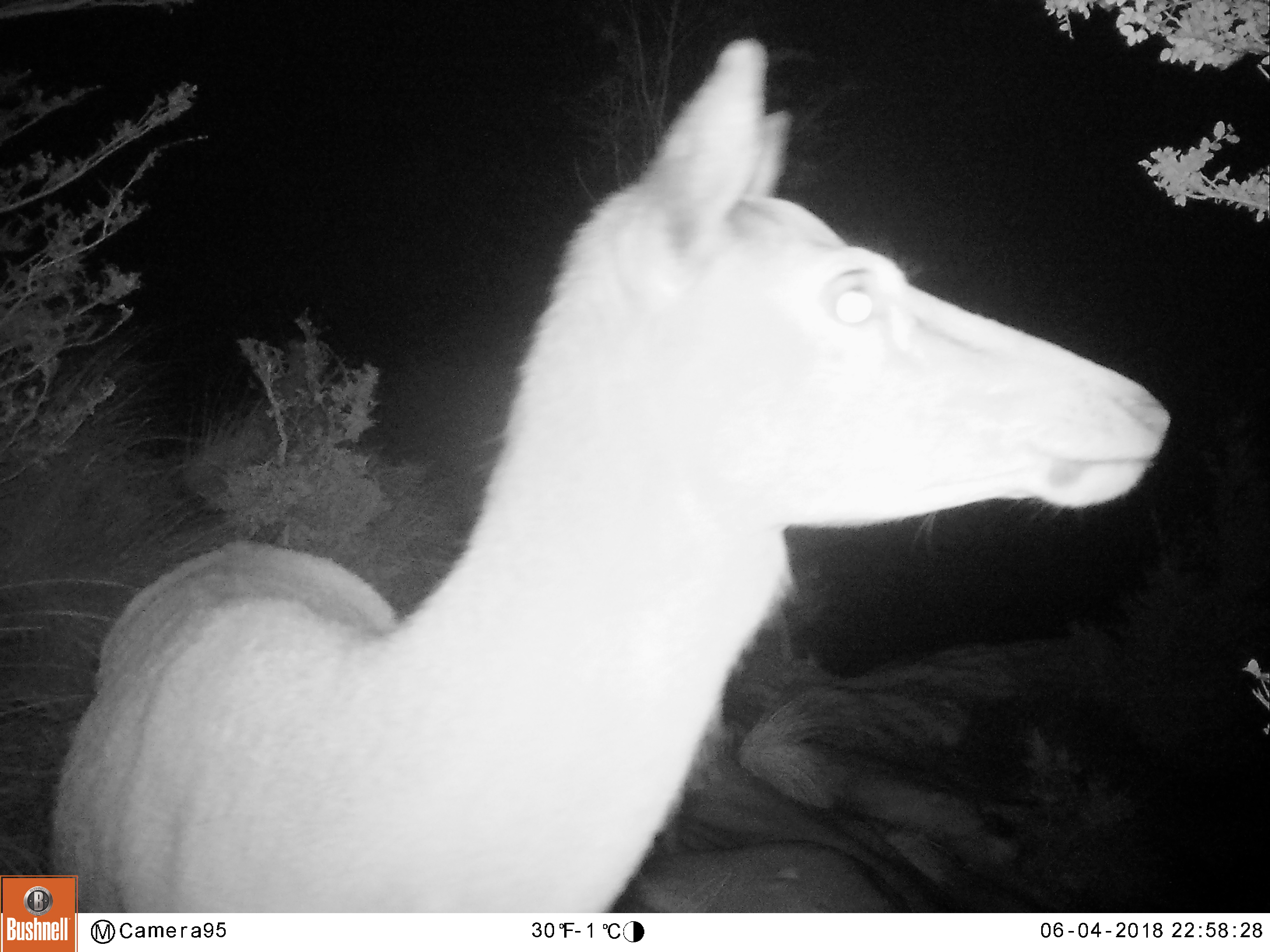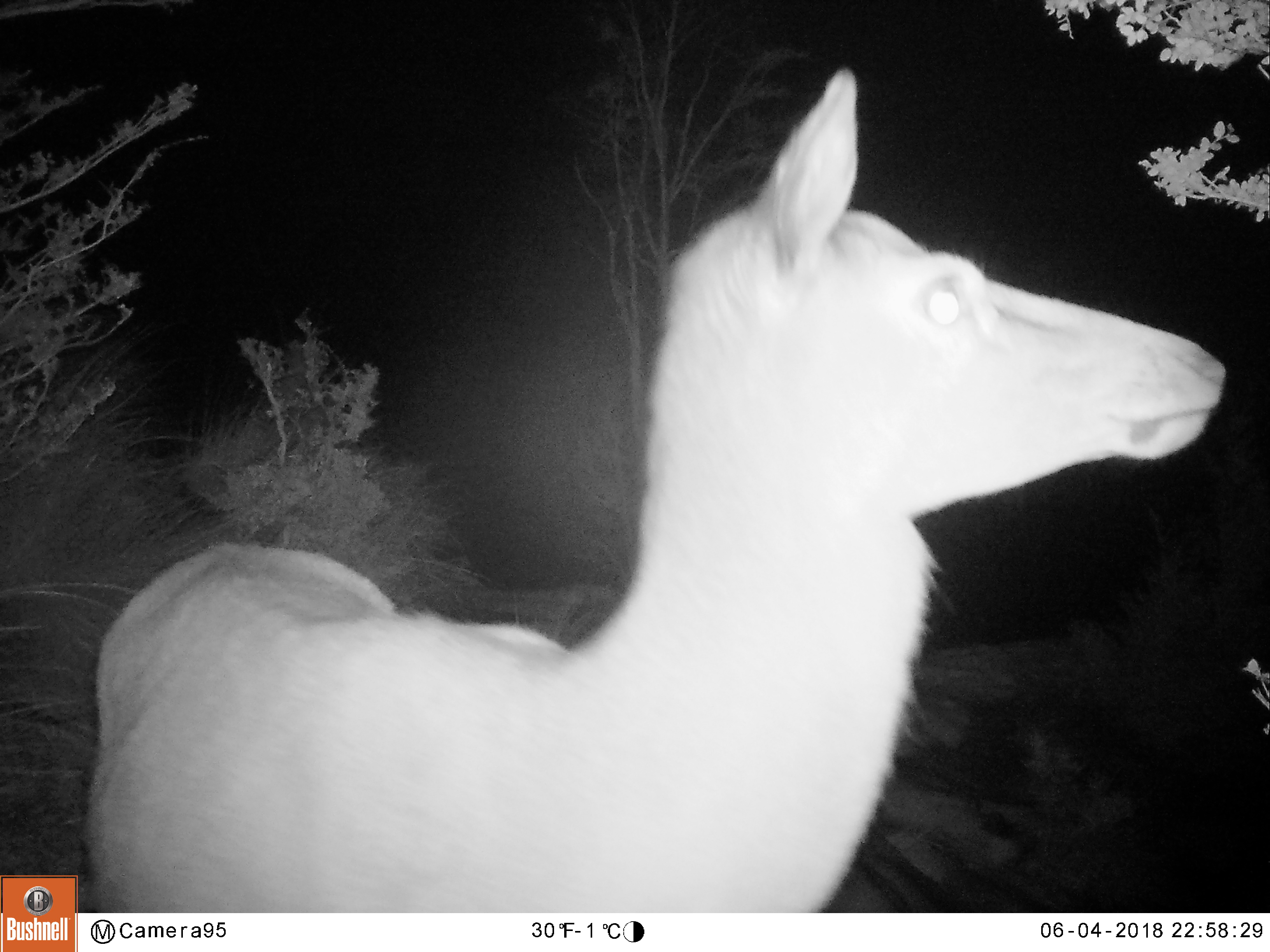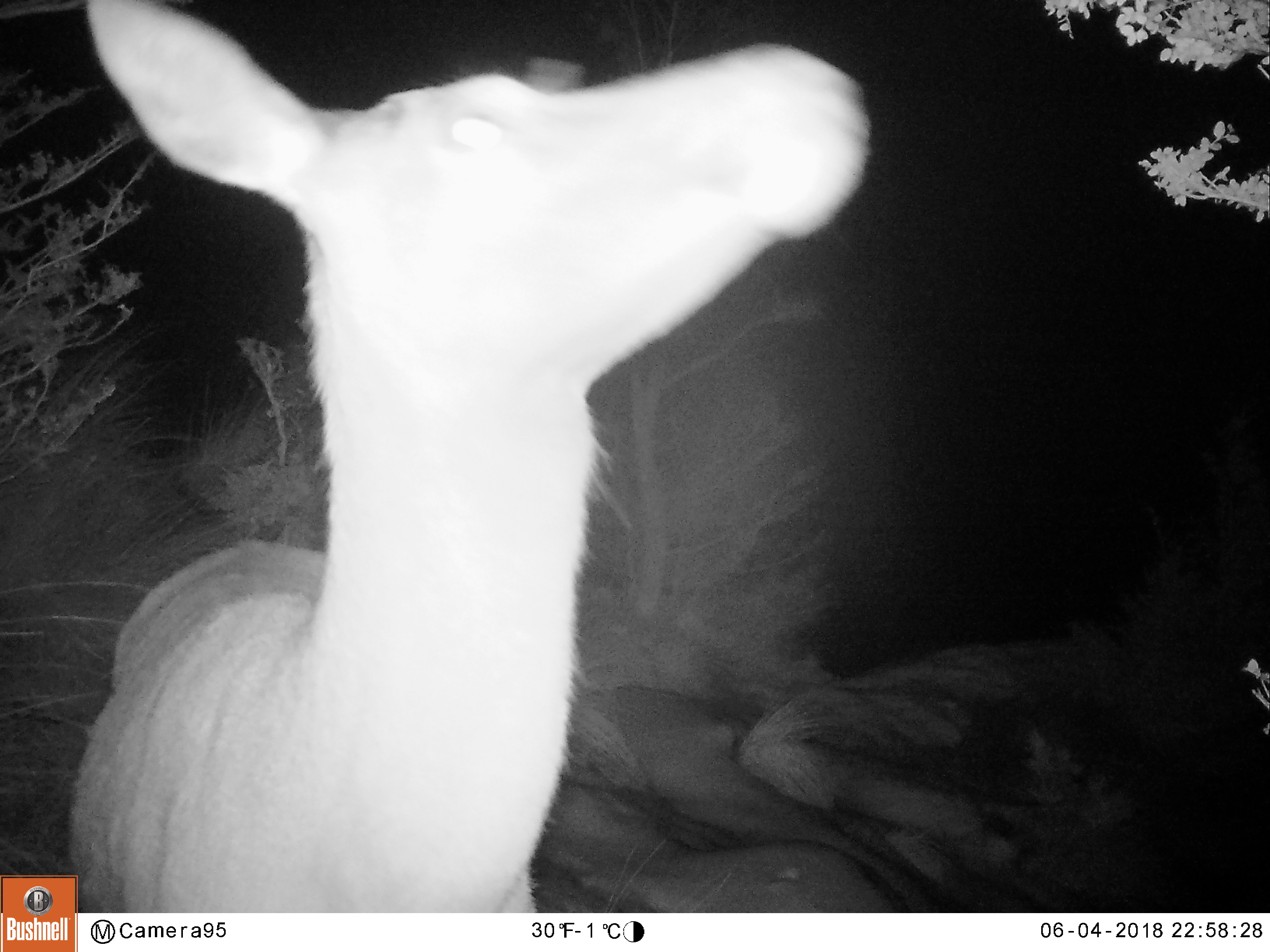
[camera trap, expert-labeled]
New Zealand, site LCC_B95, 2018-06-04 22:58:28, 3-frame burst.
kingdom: Animalia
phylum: Chordata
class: Mammalia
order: Artiodactyla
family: Cervidae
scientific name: Cervidae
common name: deer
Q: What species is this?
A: Deer (Cervidae).